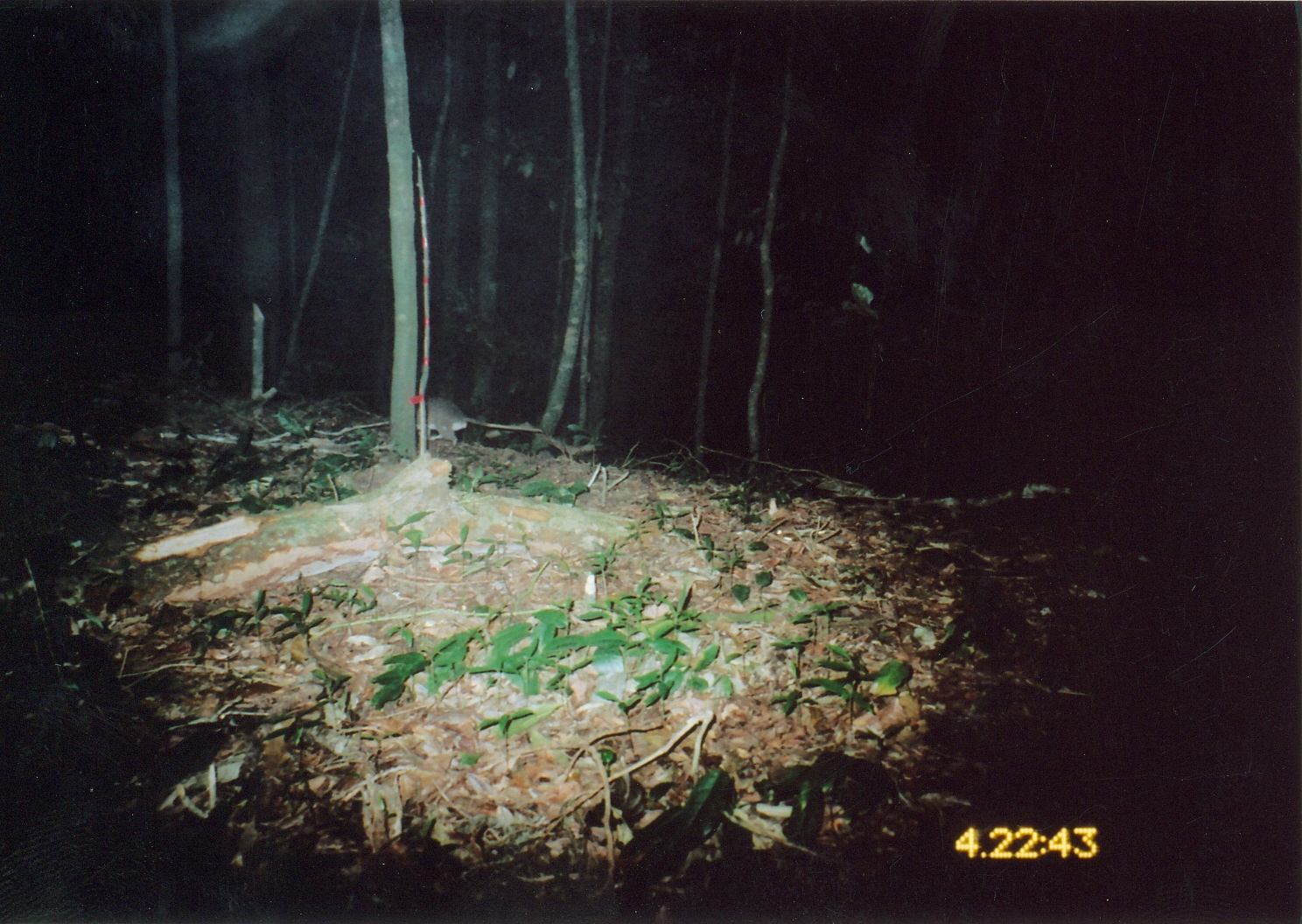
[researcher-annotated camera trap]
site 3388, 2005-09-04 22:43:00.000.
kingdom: Animalia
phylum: Chordata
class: Mammalia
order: Rodentia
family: Nesomyidae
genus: Cricetomys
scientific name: Cricetomys gambianus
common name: african giant pouched rat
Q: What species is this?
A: Cricetomys gambianus (african giant pouched rat).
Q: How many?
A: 1.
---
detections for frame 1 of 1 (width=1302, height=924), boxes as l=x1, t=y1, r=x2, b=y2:
cricetomys gambianus: l=415, t=395, r=543, b=447